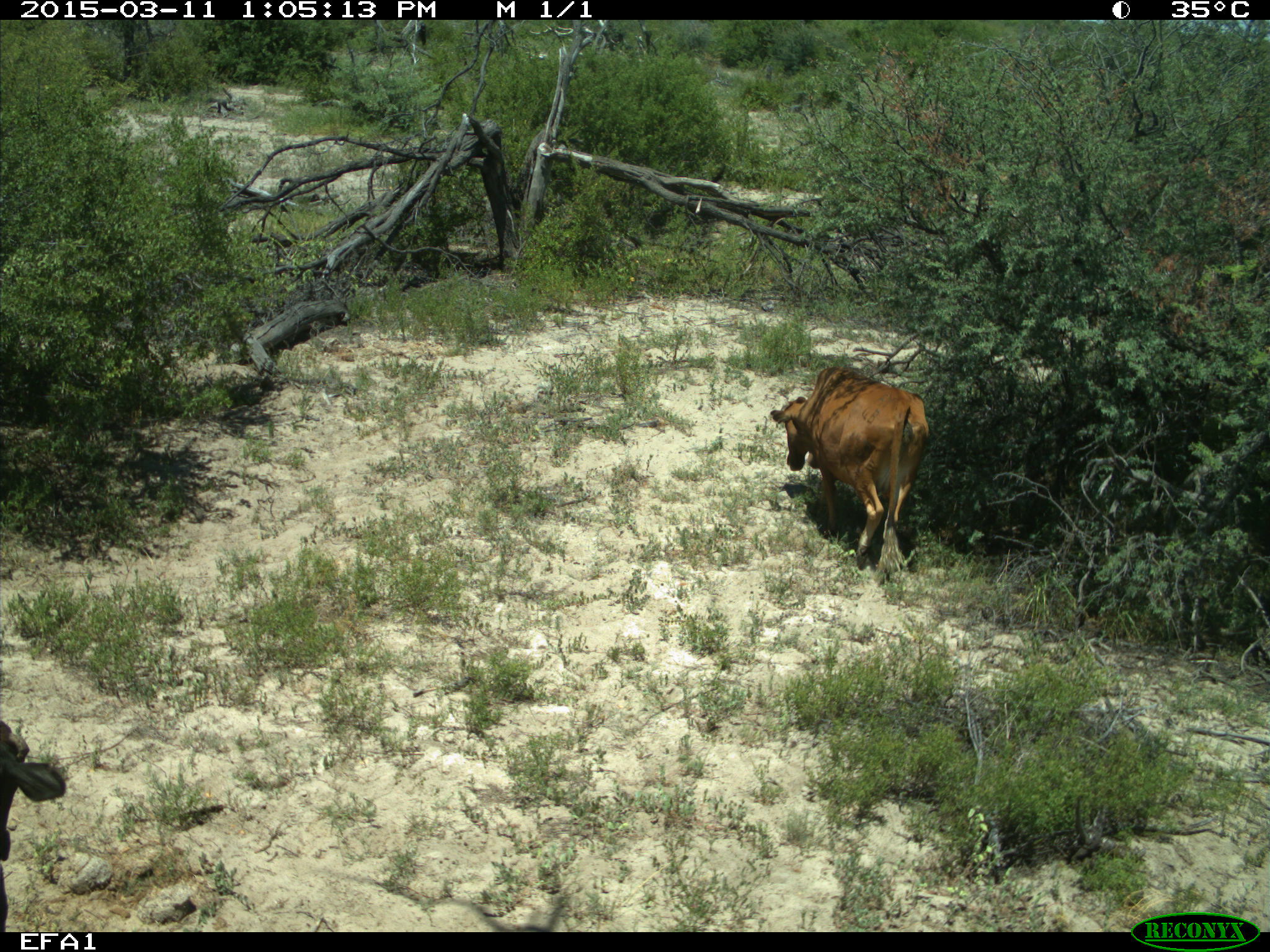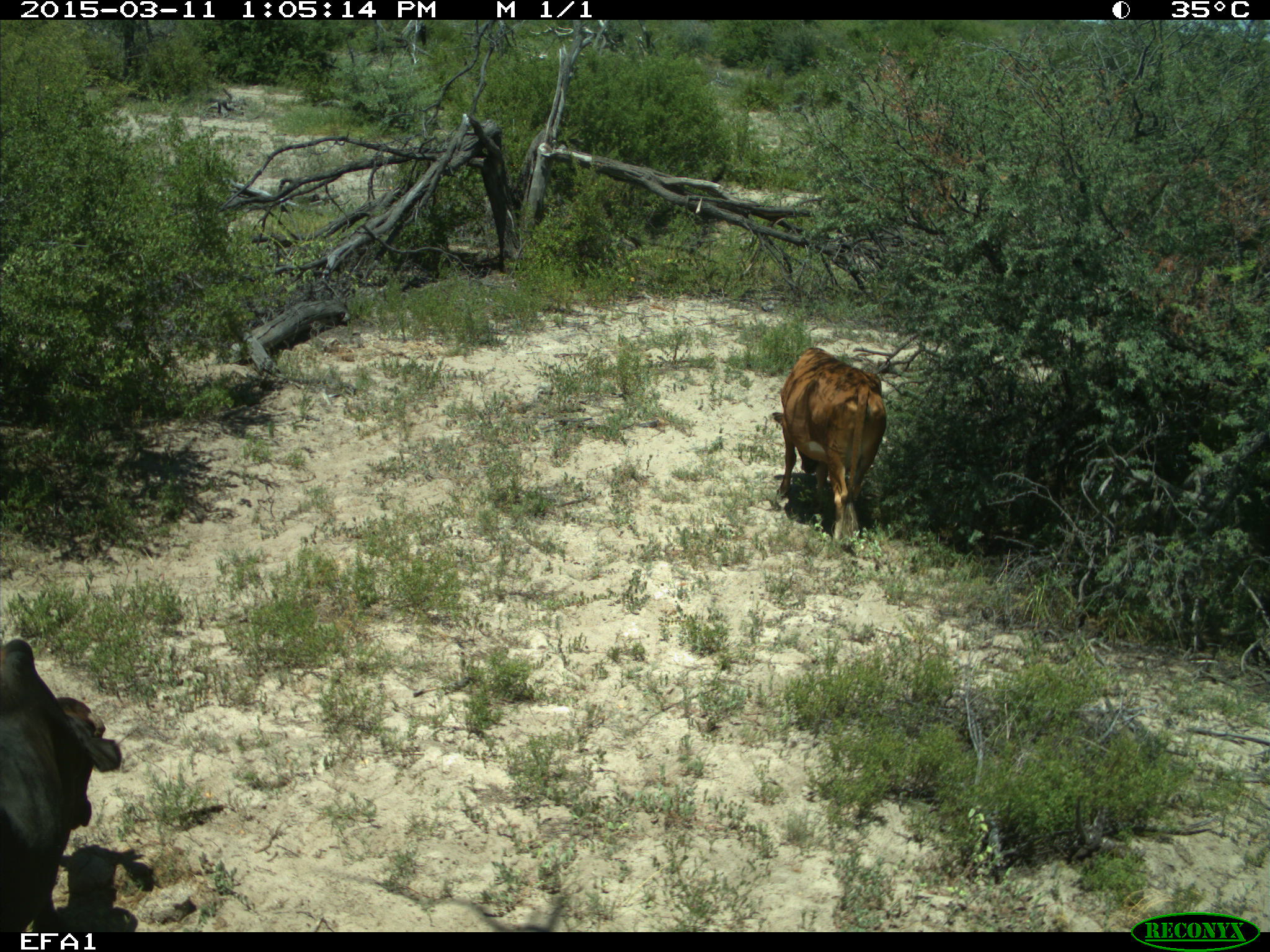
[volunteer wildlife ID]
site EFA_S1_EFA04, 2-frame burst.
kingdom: Animalia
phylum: Chordata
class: Mammalia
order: Artiodactyla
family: Bovidae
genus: Bos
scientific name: Bos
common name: cattle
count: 2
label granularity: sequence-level